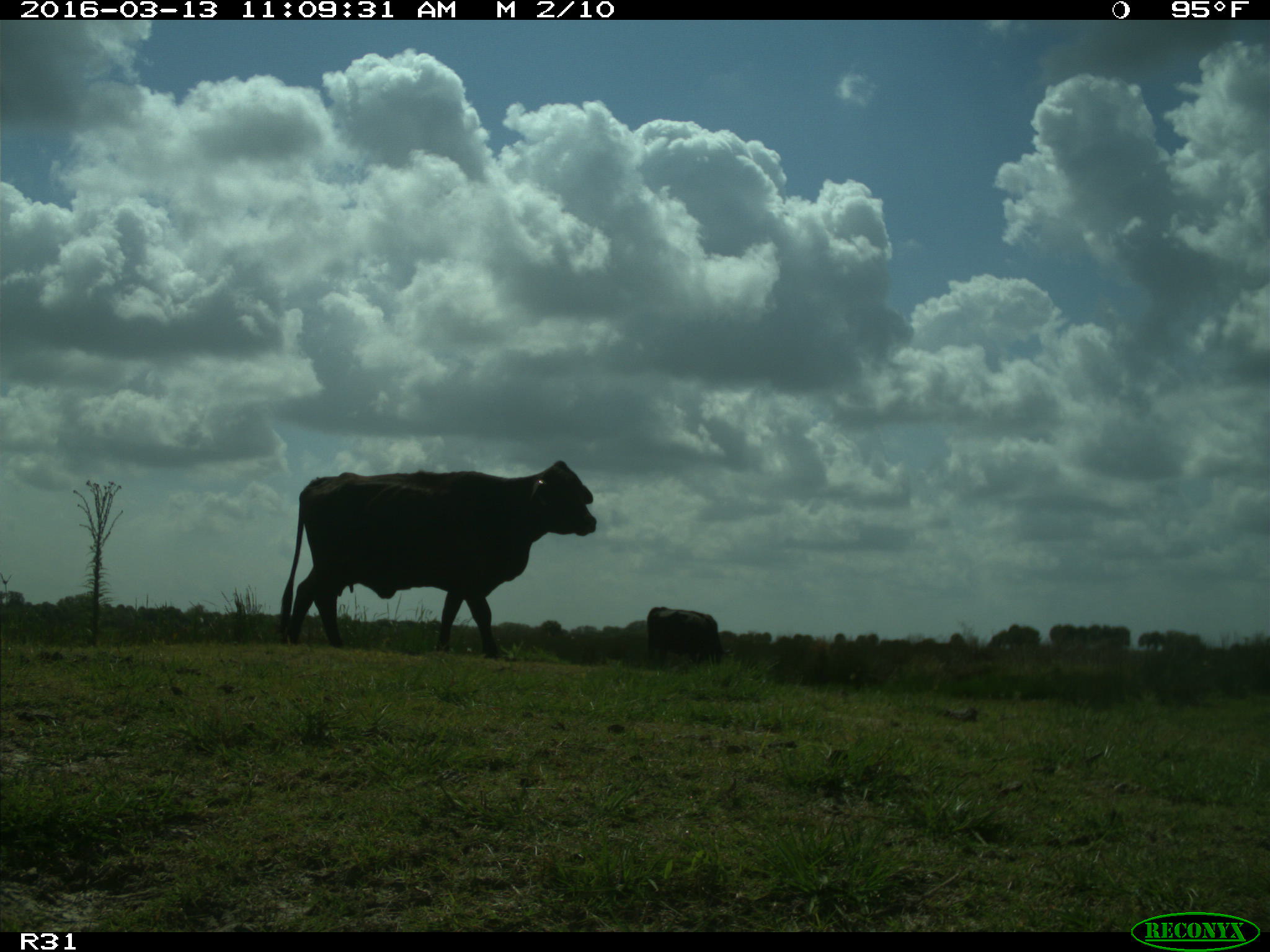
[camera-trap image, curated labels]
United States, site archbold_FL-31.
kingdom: Animalia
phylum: Chordata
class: Mammalia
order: Artiodactyla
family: Bovidae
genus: Bos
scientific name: Bos taurus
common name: domestic cow